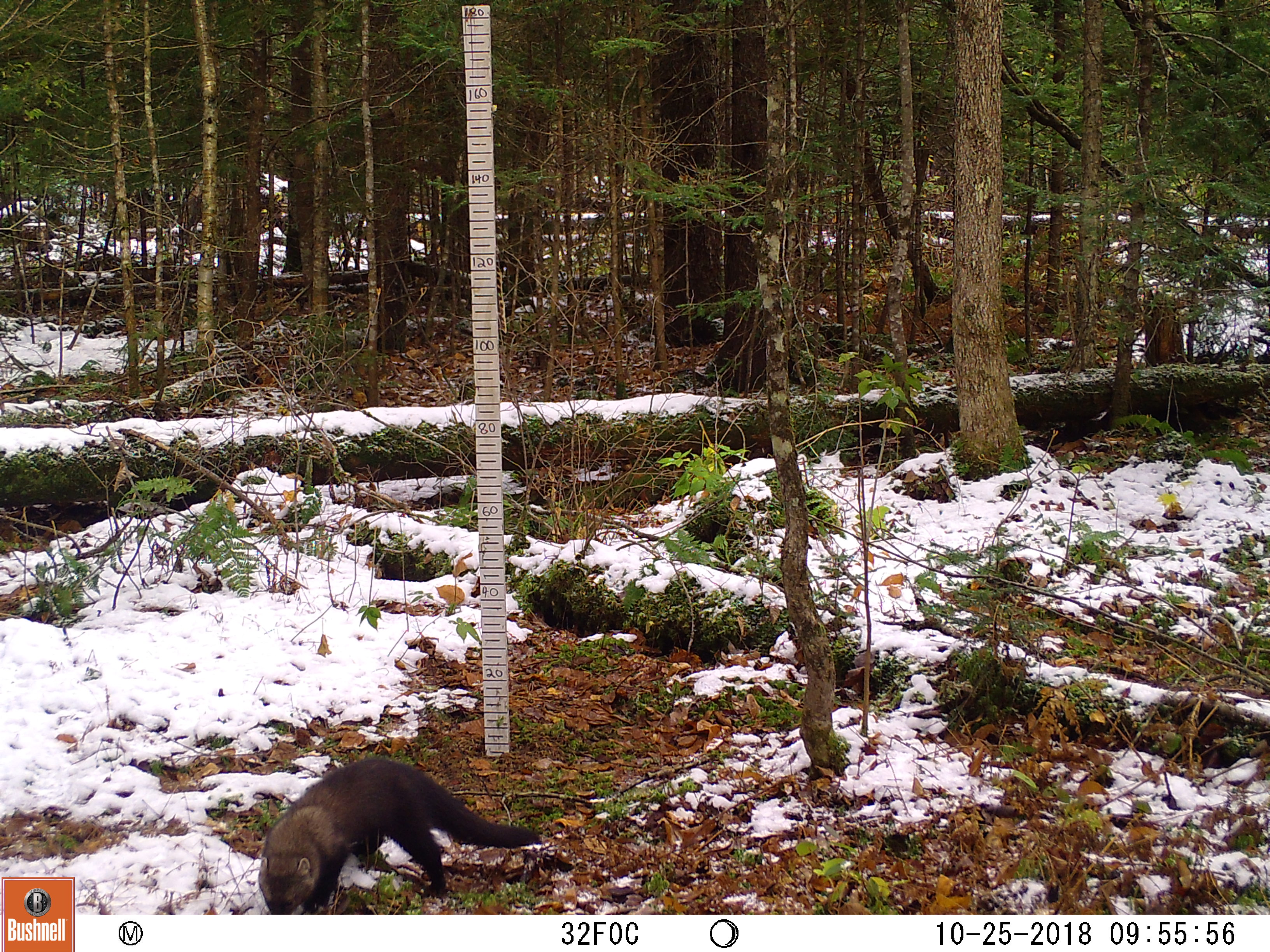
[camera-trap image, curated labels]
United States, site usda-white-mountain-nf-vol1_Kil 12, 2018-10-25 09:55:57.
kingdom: Animalia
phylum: Chordata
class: Mammalia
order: Carnivora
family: Mustelidae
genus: Pekania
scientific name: Pekania pennanti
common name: fisher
Fisher (Pekania pennanti).